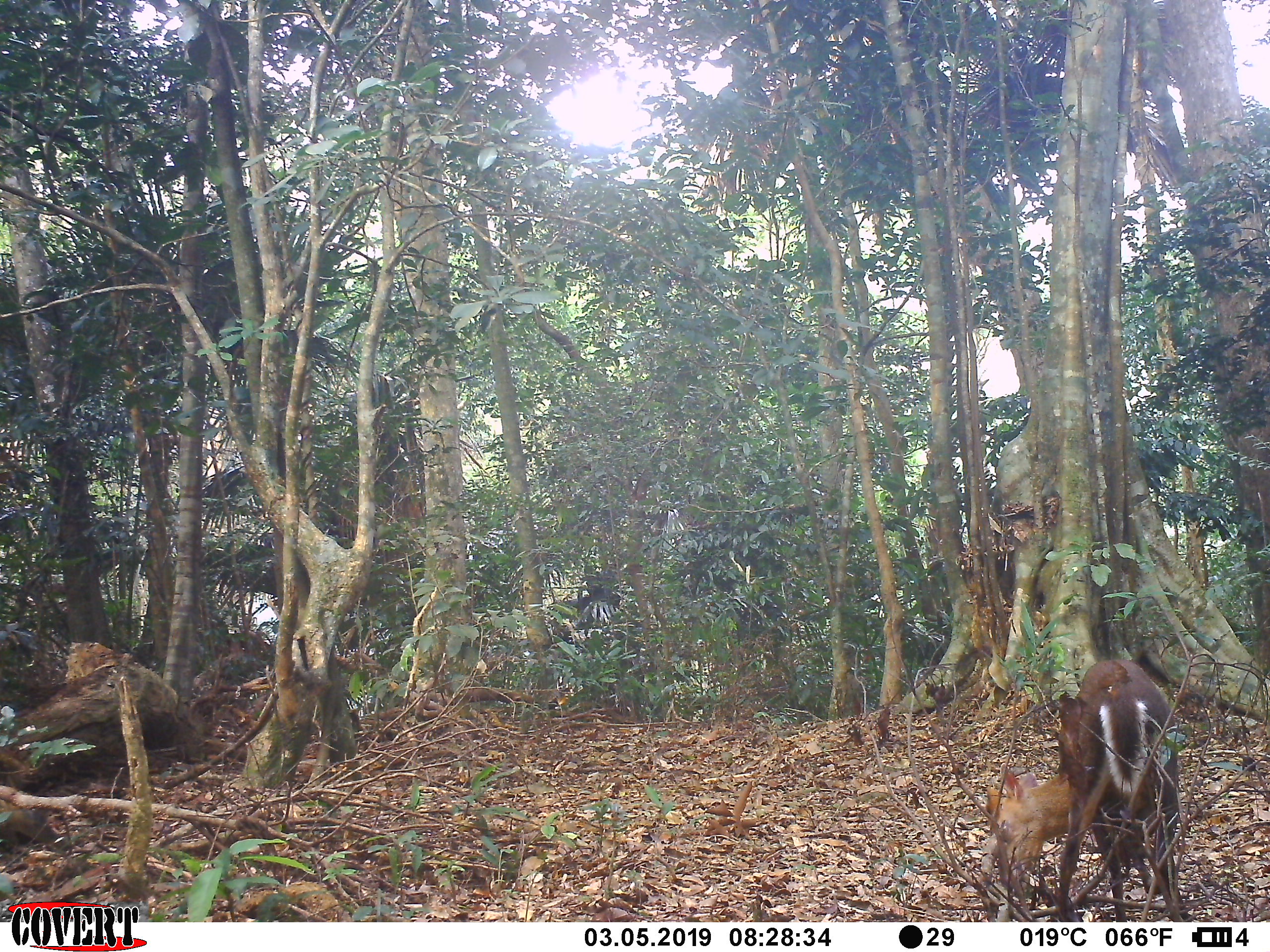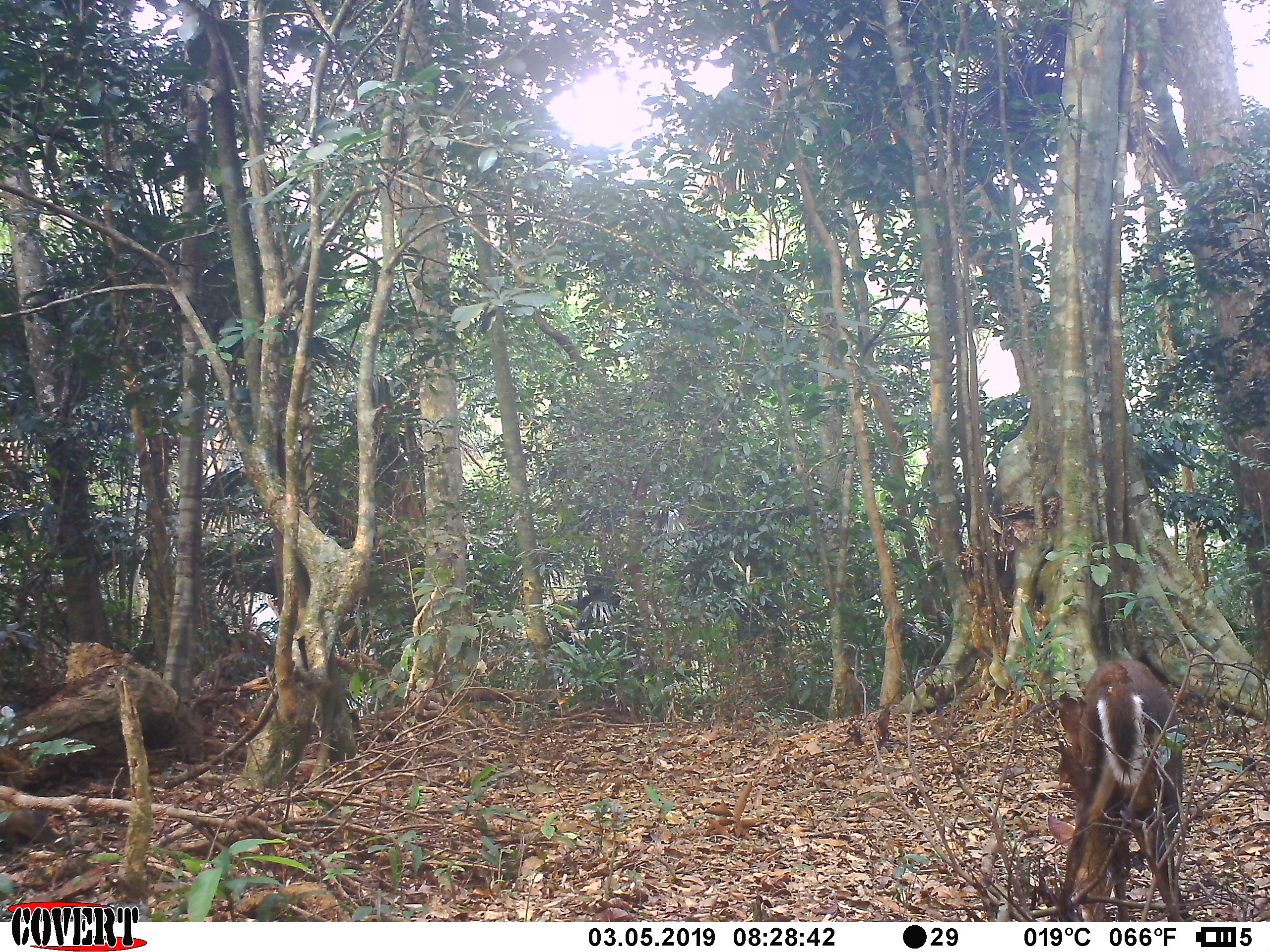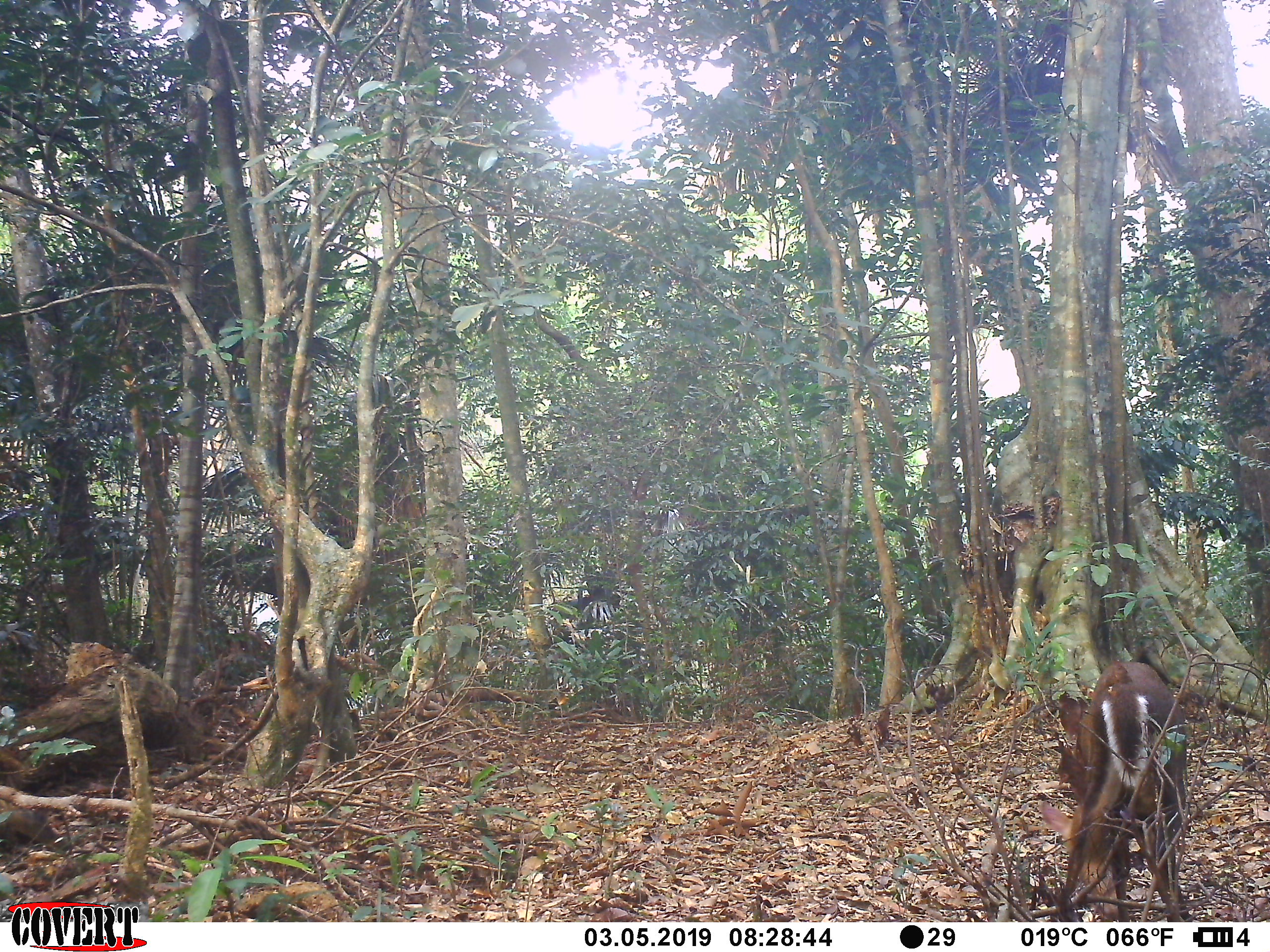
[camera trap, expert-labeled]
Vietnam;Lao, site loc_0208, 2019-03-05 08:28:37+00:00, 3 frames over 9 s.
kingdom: Animalia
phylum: Chordata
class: Mammalia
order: Artiodactyla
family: Cervidae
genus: Muntiacus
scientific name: Muntiacus rooseveltorum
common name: roosevelt's muntjac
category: roosevelts muntjac group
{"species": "roosevelts muntjac group (roosevelt's muntjac) (Muntiacus rooseveltorum)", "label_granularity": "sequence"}